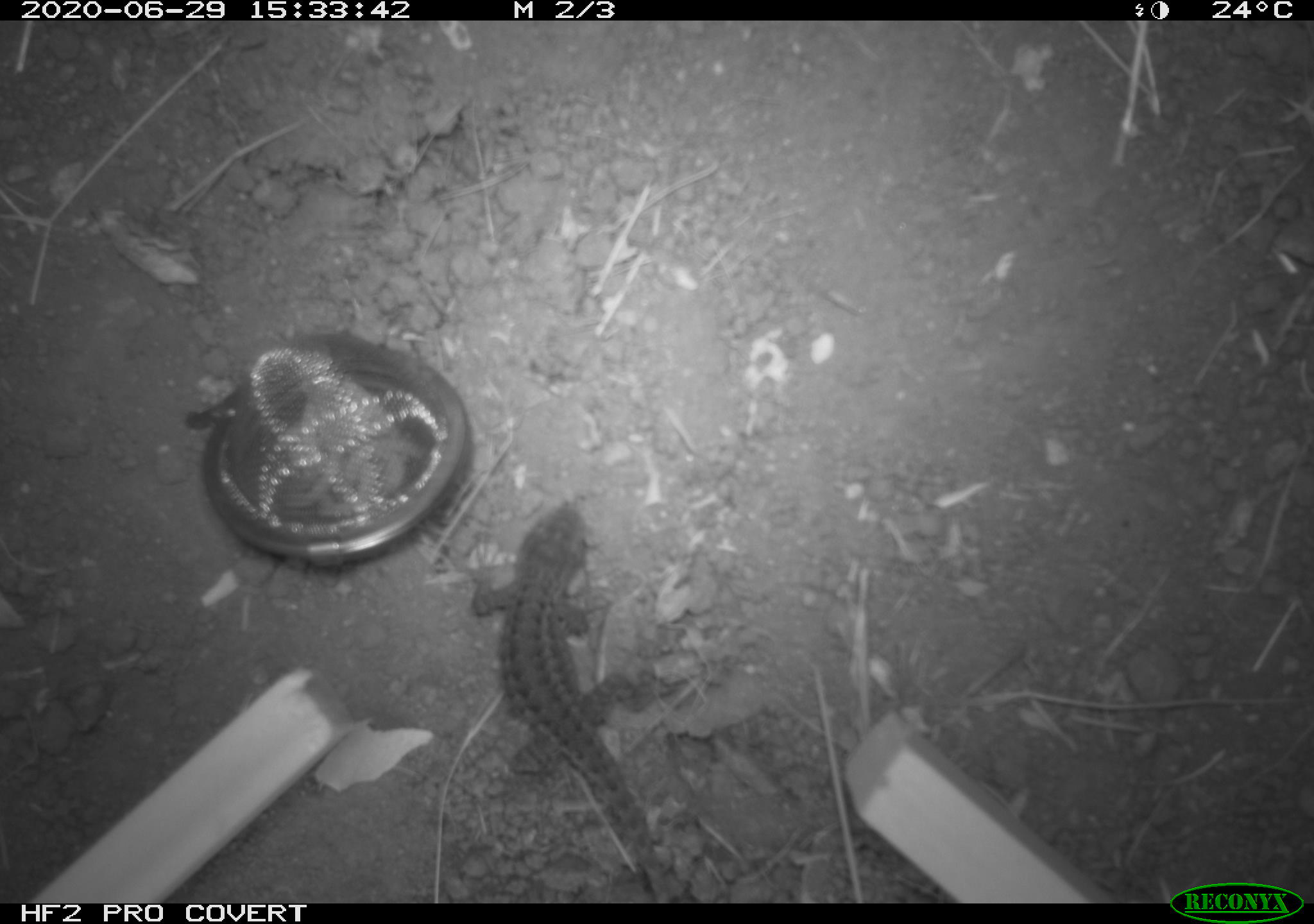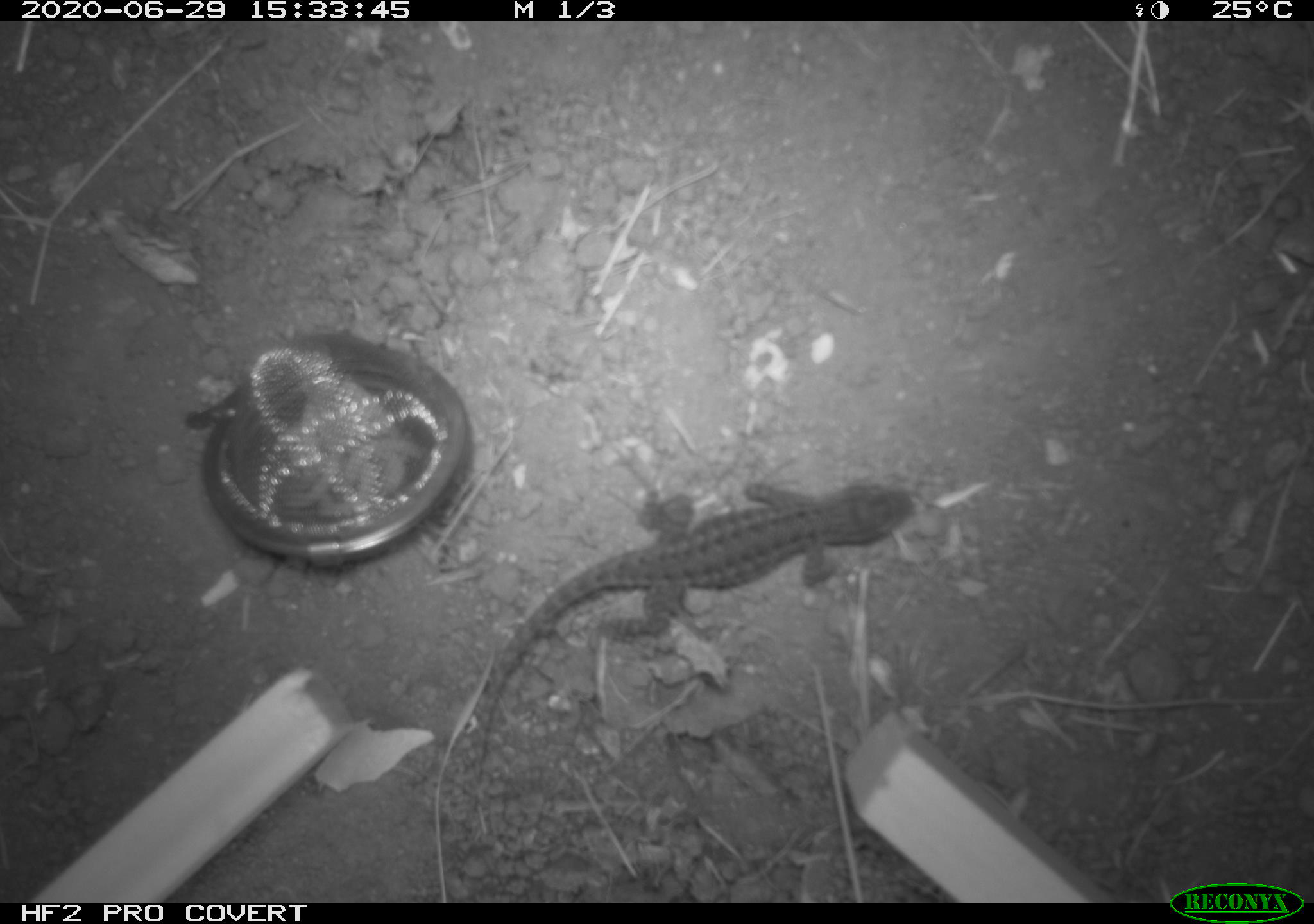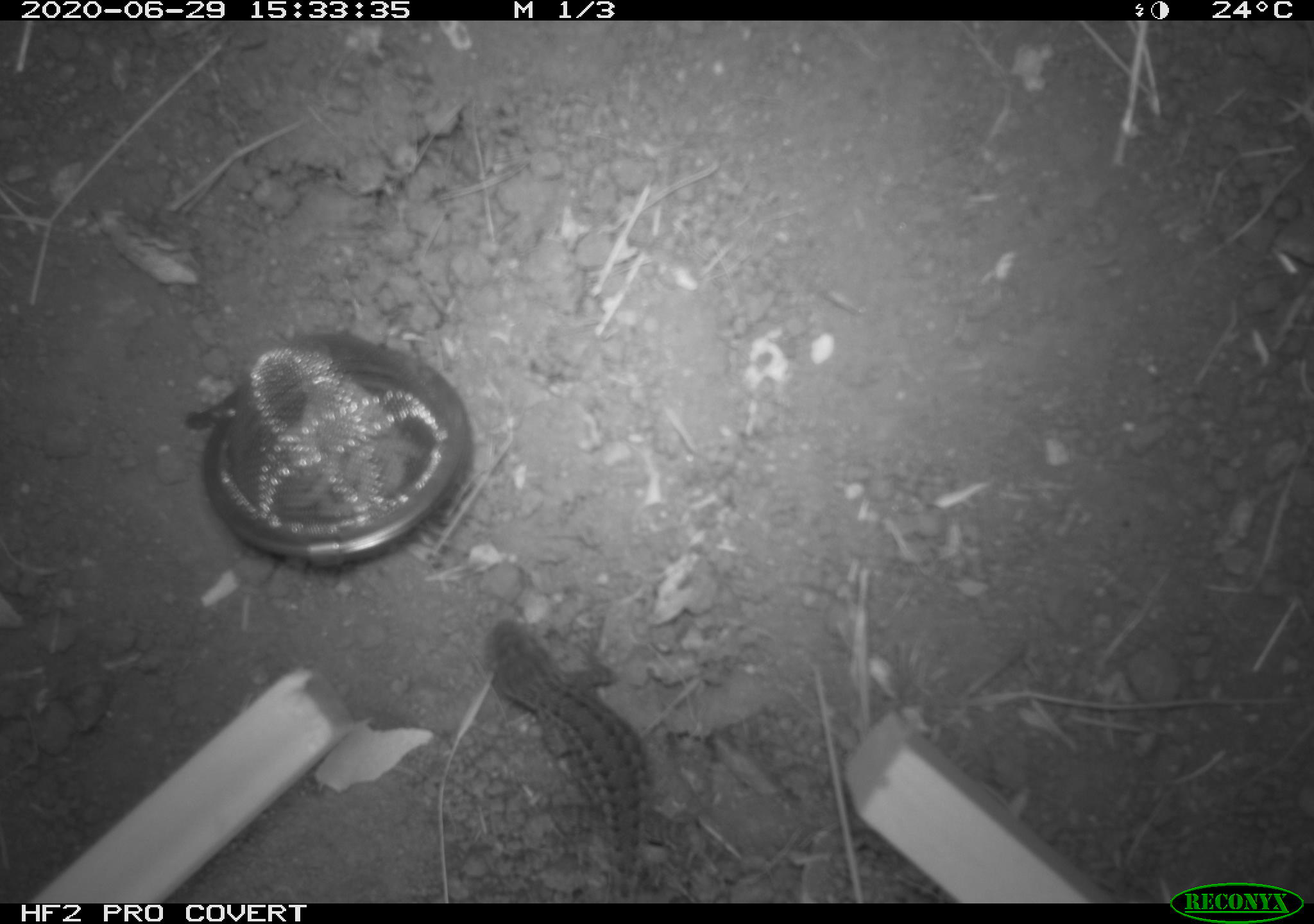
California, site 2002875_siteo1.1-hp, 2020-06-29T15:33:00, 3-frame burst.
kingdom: Animalia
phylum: Chordata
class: Reptilia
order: Squamata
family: Phrynosomatidae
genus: Sceloporus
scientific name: Sceloporus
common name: spiny lizards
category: sceloporus species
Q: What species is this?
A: Sceloporus species (spiny lizards) (Sceloporus).